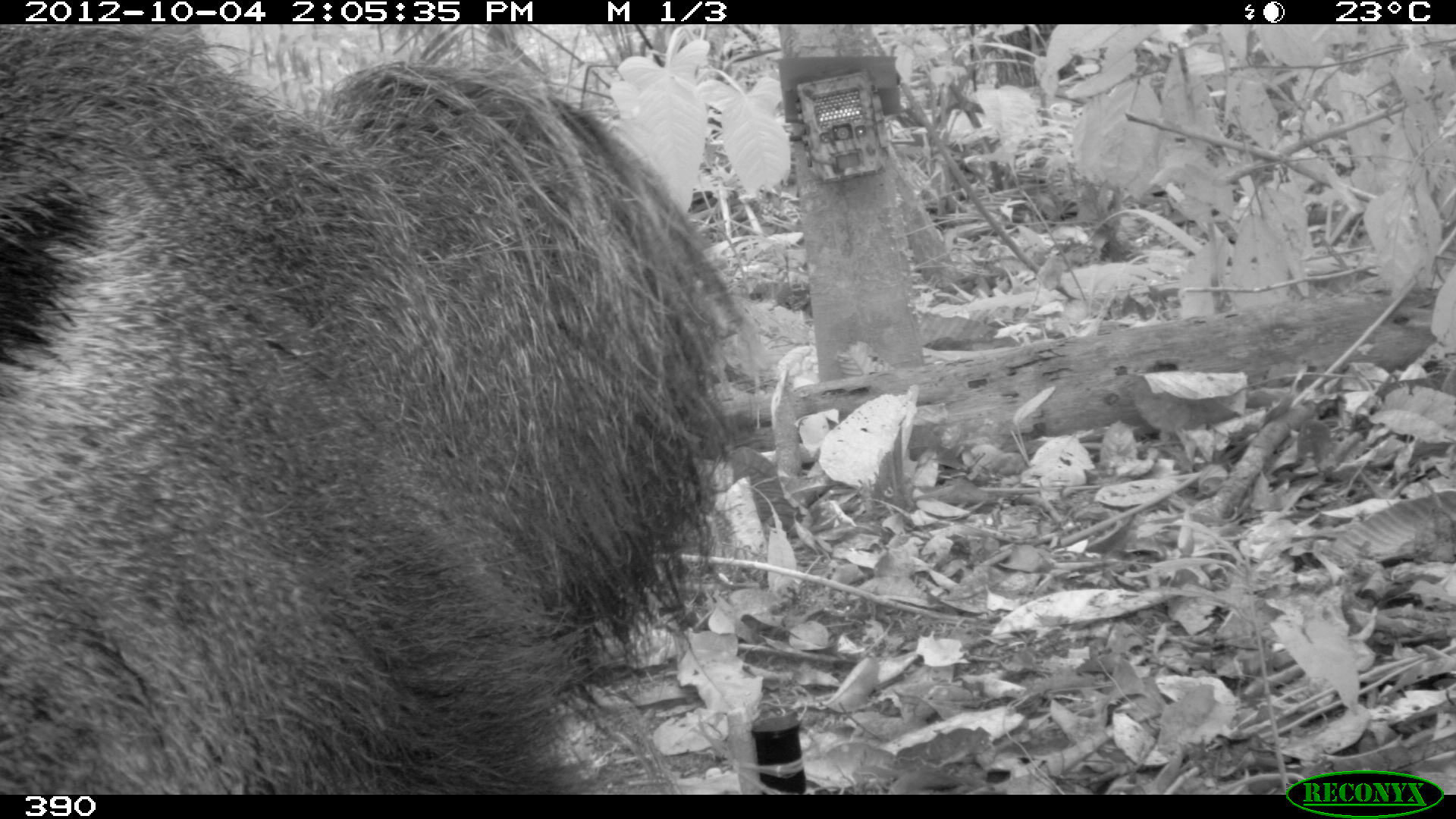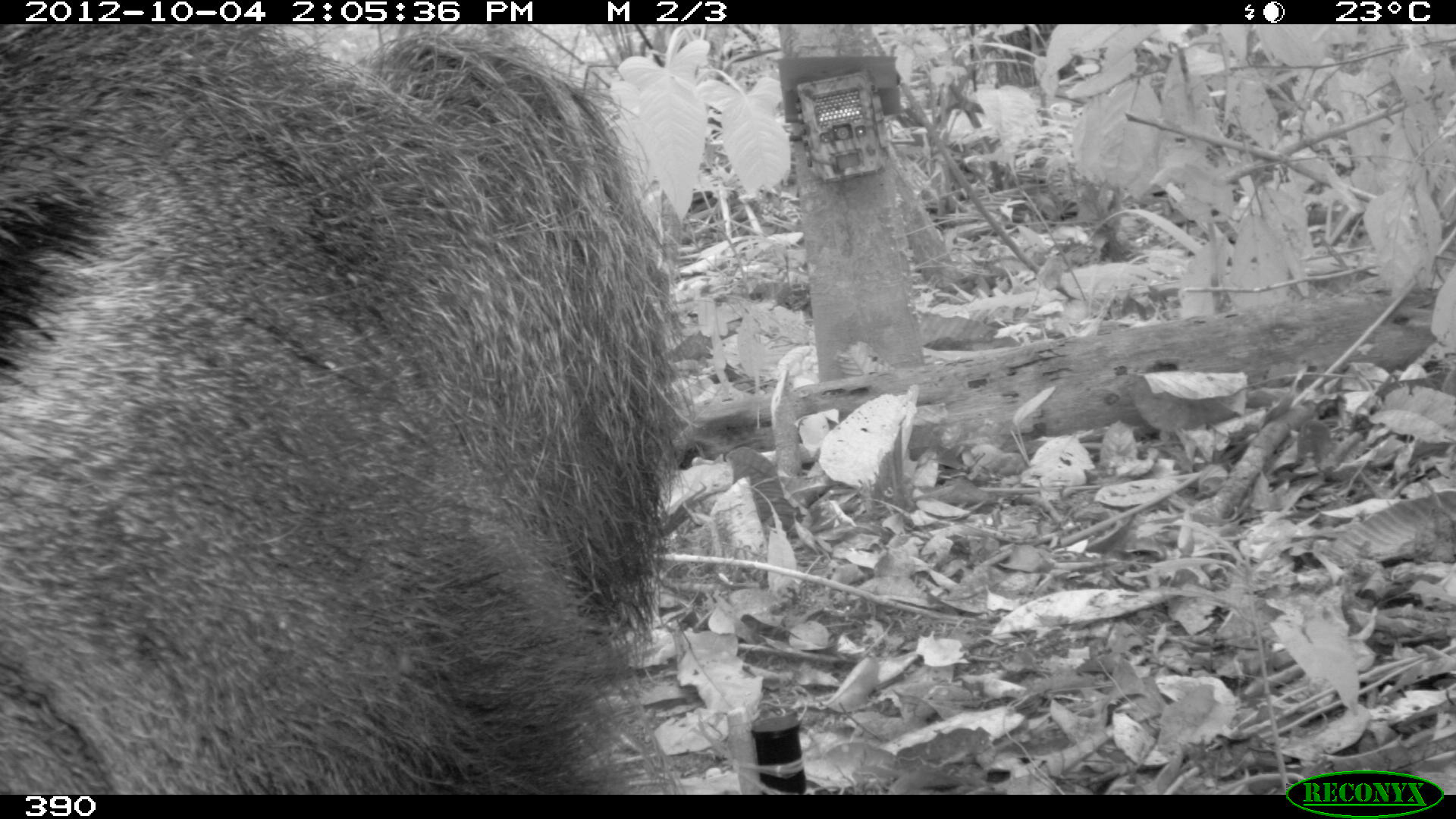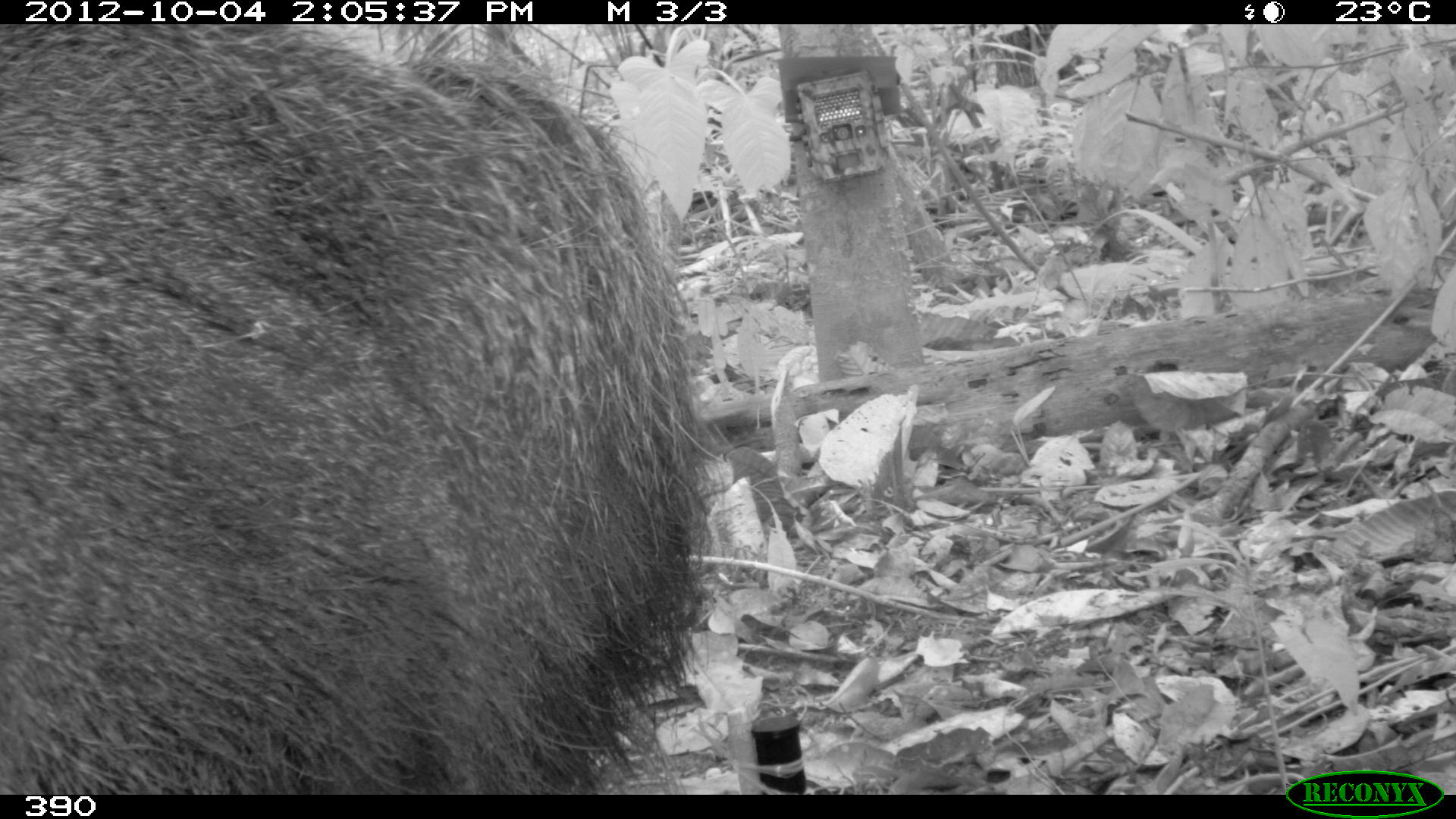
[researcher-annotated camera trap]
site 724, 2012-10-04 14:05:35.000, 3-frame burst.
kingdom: Animalia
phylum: Chordata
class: Mammalia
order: Pilosa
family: Myrmecophagidae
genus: Myrmecophaga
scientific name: Myrmecophaga tridactyla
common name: giant anteater